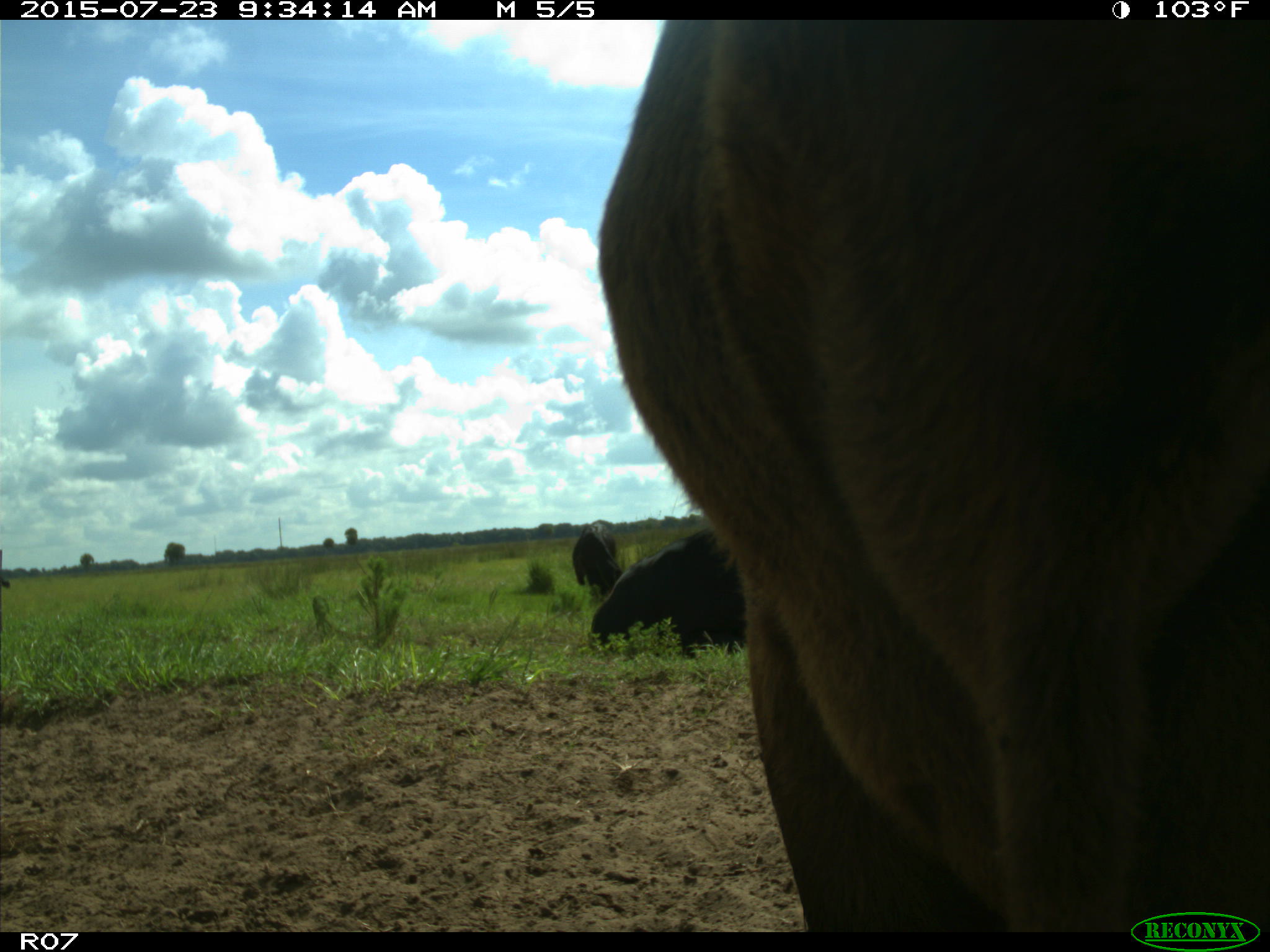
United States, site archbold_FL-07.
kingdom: Animalia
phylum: Chordata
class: Mammalia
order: Artiodactyla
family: Bovidae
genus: Bos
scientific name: Bos taurus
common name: domestic cow